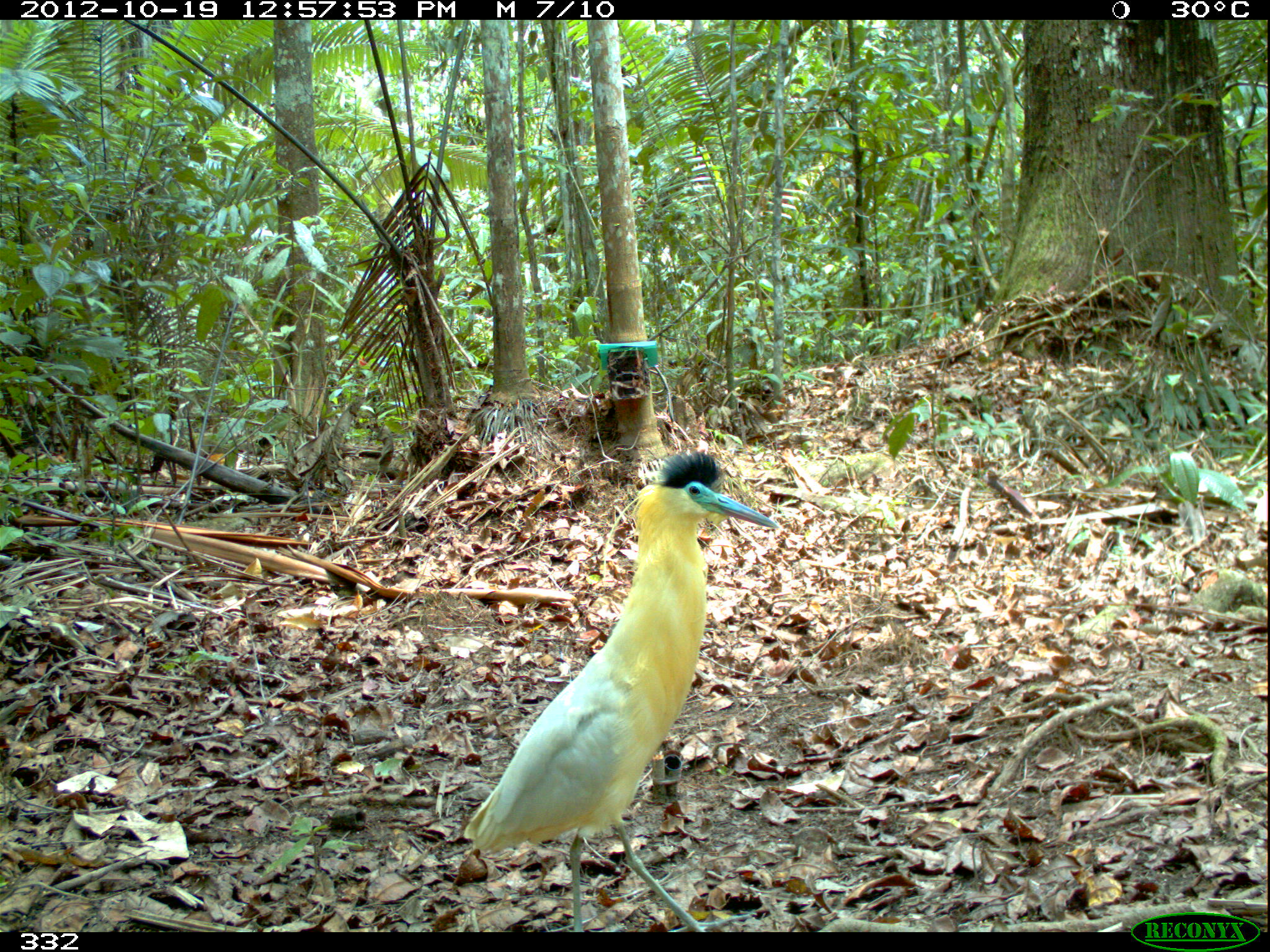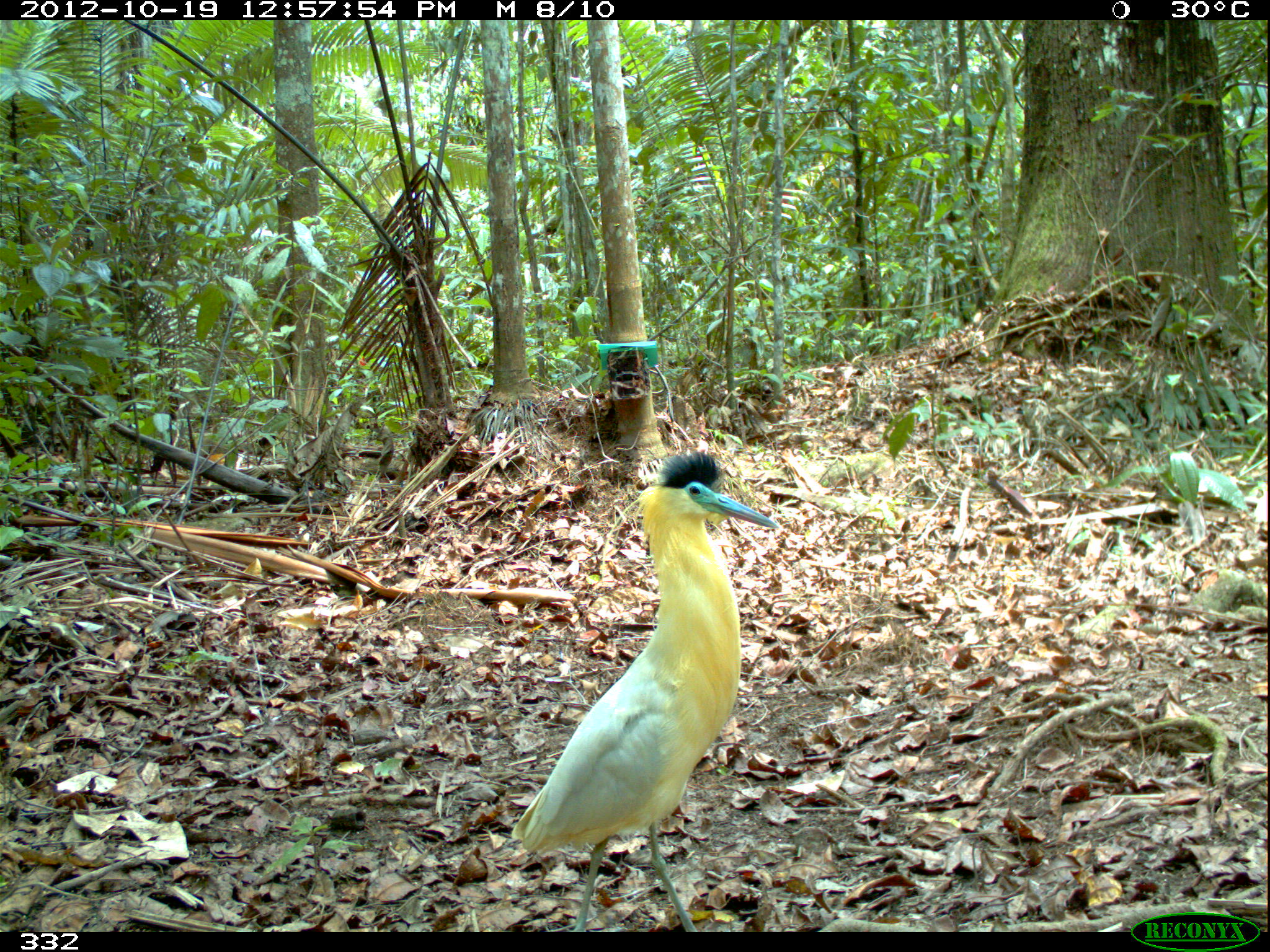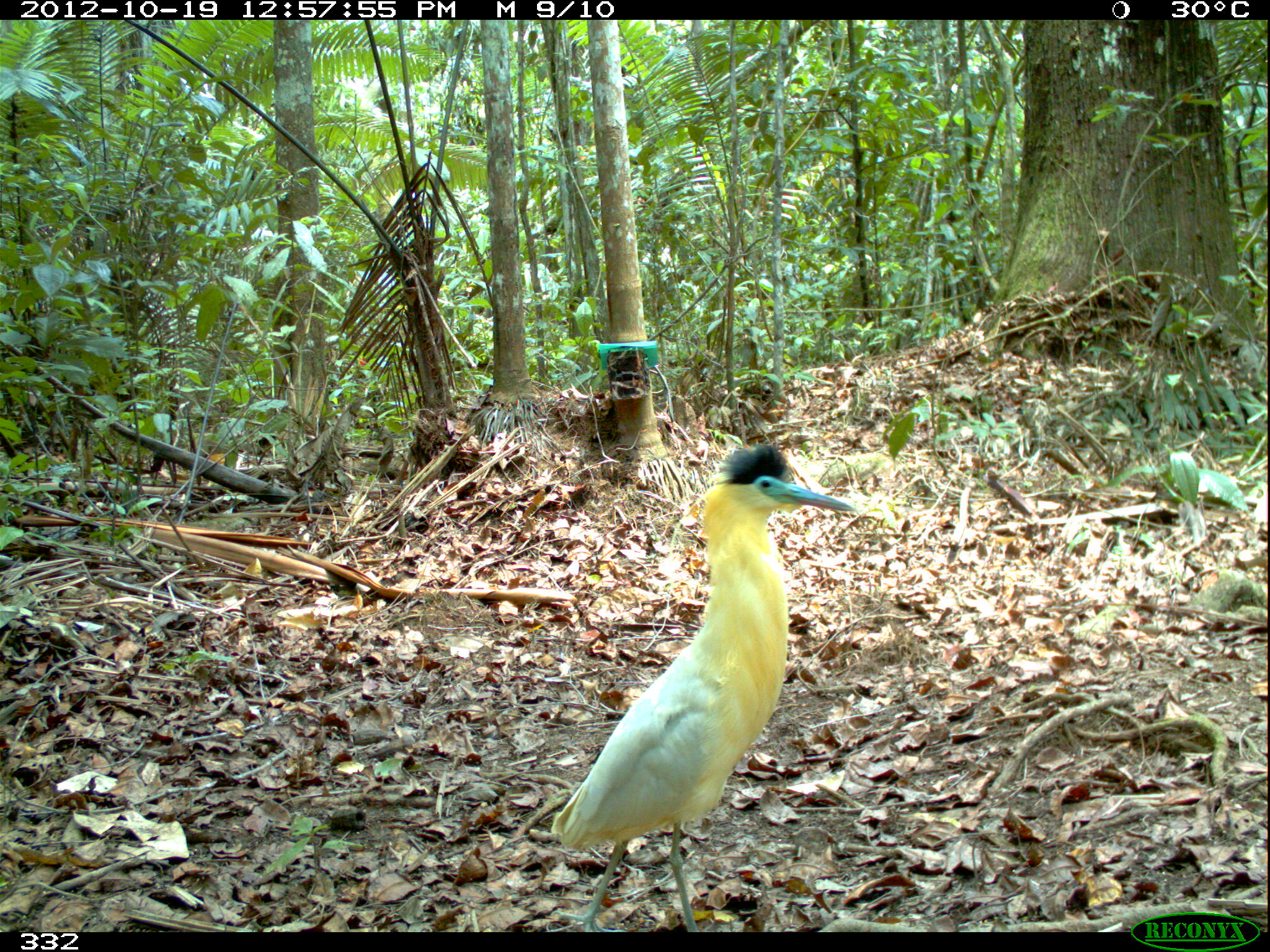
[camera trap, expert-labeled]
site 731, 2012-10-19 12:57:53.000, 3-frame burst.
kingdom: Animalia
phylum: Chordata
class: Aves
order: Pelecaniformes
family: Ardeidae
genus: Pilherodius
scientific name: Pilherodius pileatus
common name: capped heron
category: philerodius pileatus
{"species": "philerodius pileatus (capped heron) (Pilherodius pileatus)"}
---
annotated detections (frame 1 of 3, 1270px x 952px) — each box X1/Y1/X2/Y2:
philerodius pileatus: 462/450/779/931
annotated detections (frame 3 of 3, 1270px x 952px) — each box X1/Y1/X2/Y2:
philerodius pileatus: 550/441/857/930